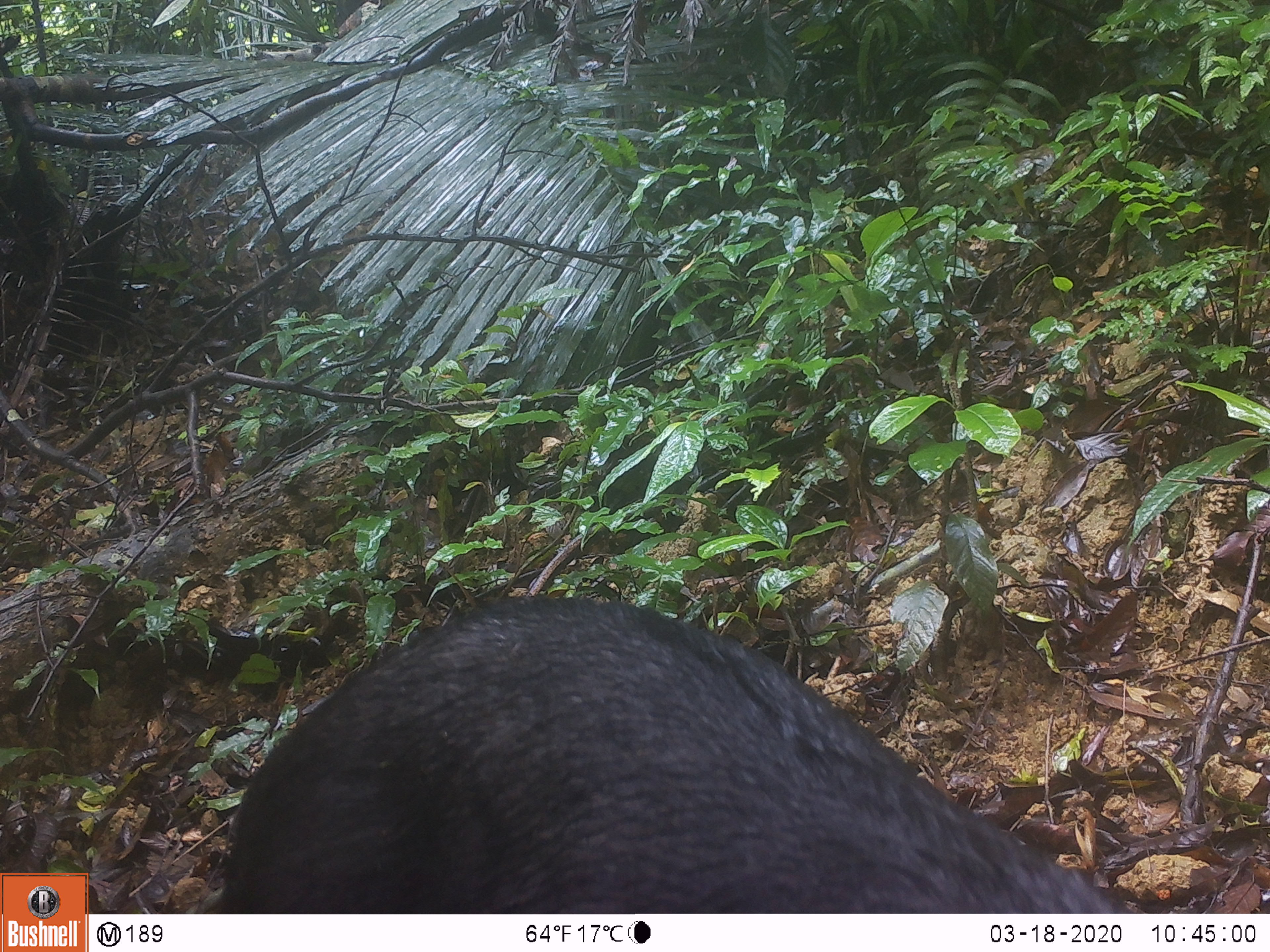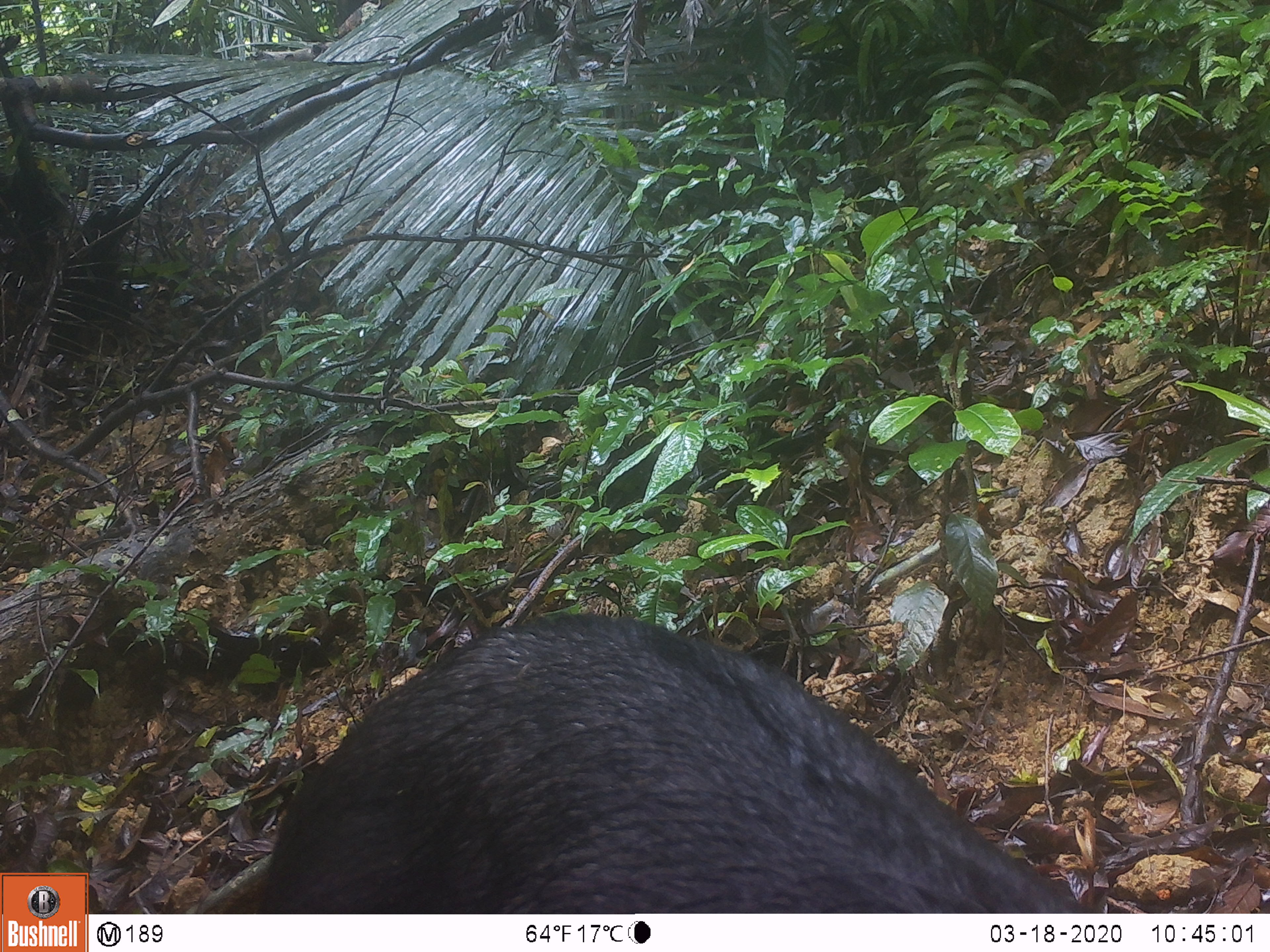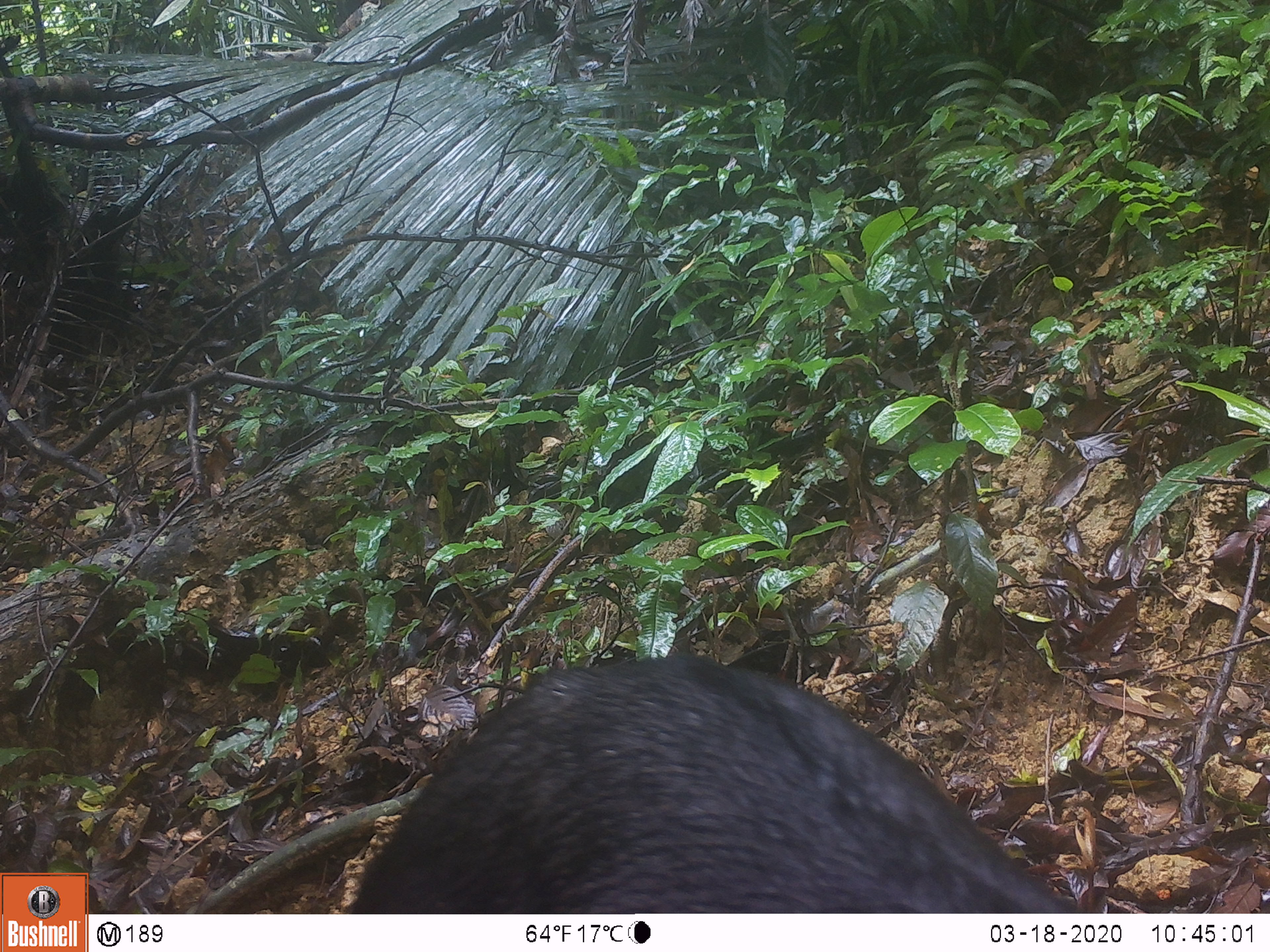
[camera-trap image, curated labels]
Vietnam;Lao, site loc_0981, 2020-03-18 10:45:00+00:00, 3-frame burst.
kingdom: Animalia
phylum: Chordata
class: Mammalia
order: Artiodactyla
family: Bovidae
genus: Capricornis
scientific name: Capricornis sumatraensis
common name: chinese serow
Chinese serow (Capricornis sumatraensis). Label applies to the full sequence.